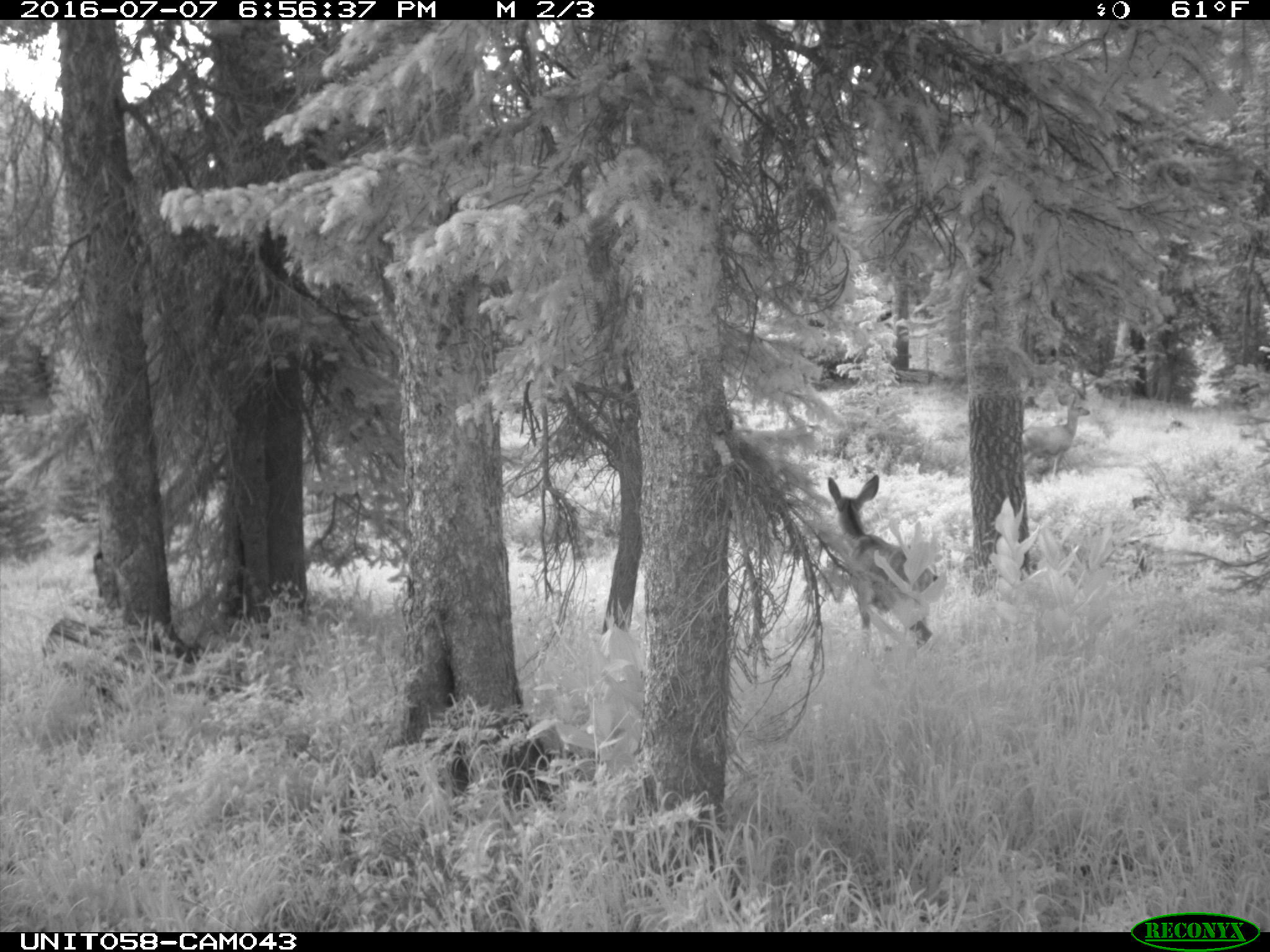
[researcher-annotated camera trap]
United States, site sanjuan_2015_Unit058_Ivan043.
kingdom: Animalia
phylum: Chordata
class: Mammalia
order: Artiodactyla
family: Cervidae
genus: Odocoileus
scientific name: Odocoileus hemionus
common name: mule deer